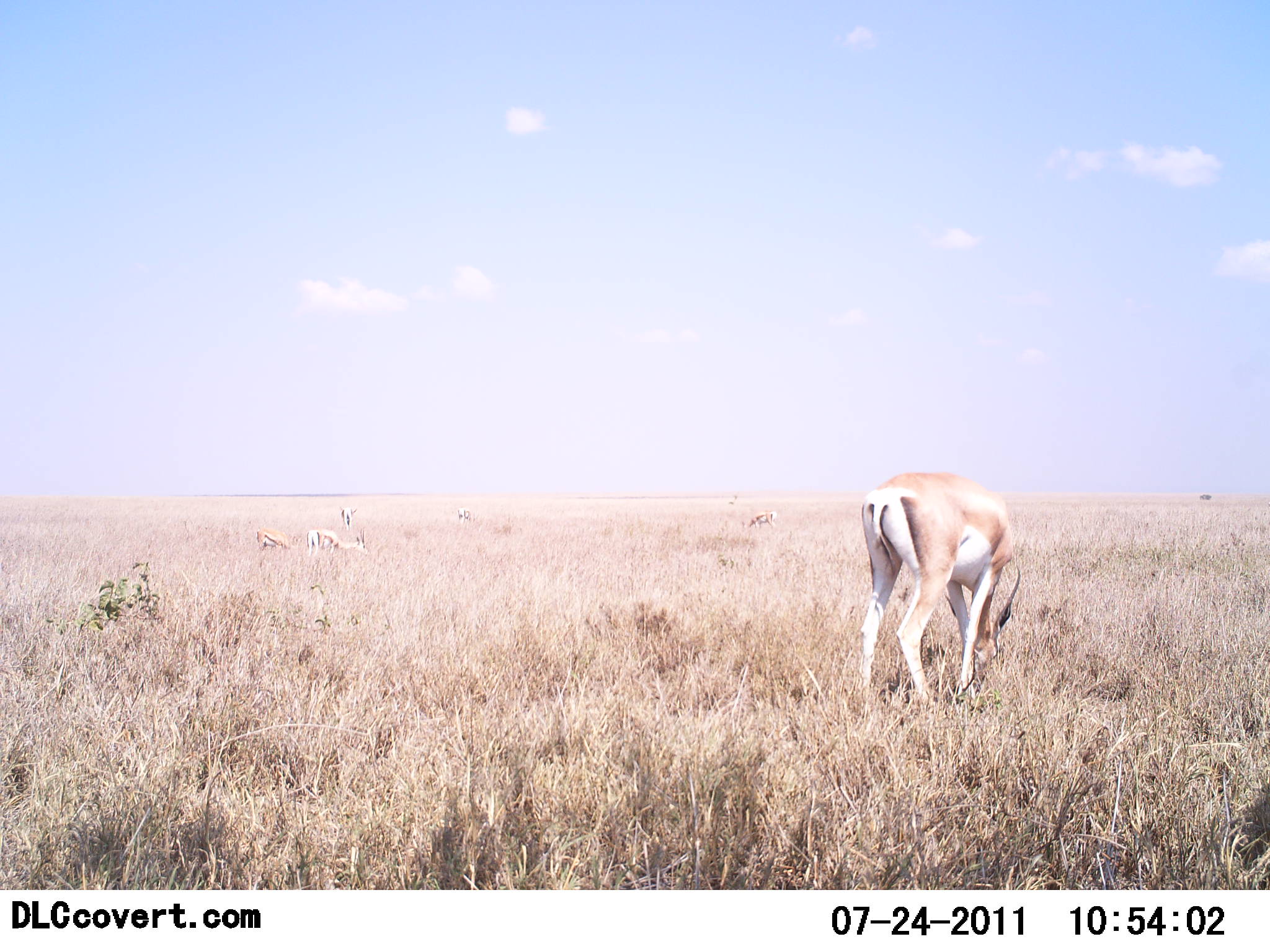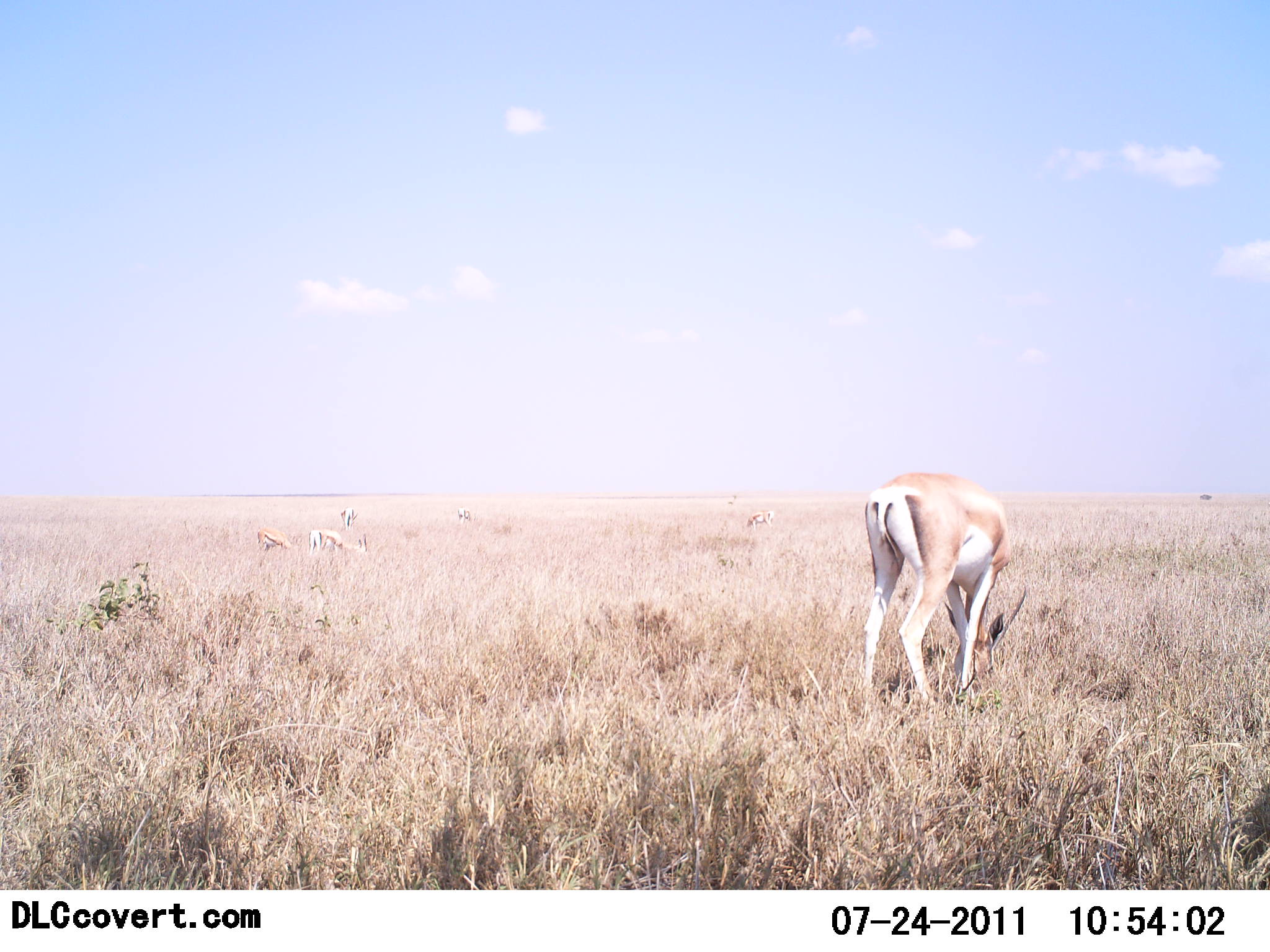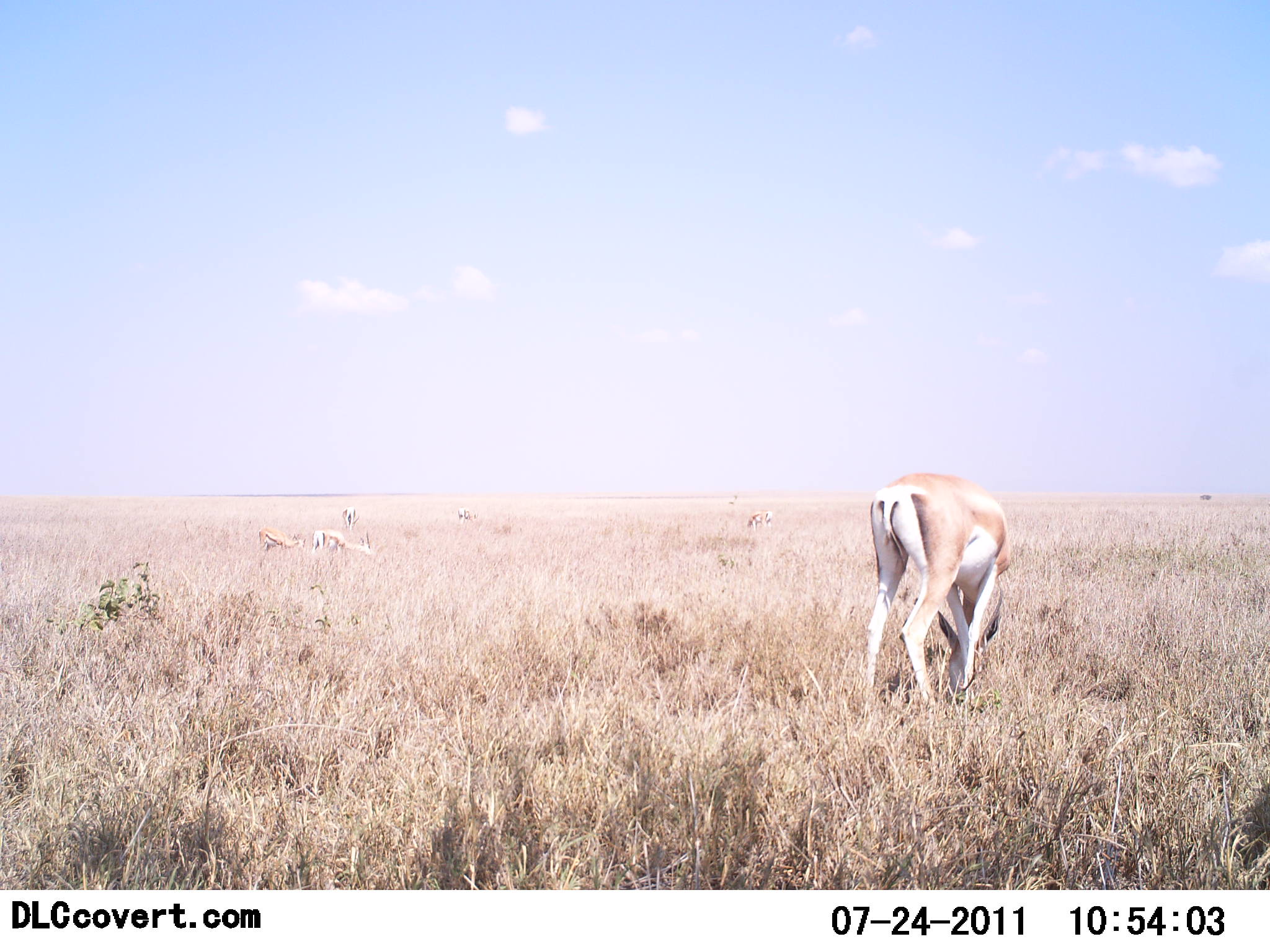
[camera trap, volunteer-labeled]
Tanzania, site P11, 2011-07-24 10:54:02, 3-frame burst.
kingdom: Animalia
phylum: Chordata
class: Mammalia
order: Artiodactyla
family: Bovidae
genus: Nanger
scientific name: Nanger granti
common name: grant's gazelle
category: gazellegrants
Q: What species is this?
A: Gazellegrants (grant's gazelle) (Nanger granti).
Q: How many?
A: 6.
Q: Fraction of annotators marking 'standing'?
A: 40%.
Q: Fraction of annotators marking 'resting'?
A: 20%.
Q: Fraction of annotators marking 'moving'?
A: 0%.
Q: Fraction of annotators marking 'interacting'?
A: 0%.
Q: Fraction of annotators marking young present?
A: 10%.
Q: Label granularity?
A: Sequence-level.